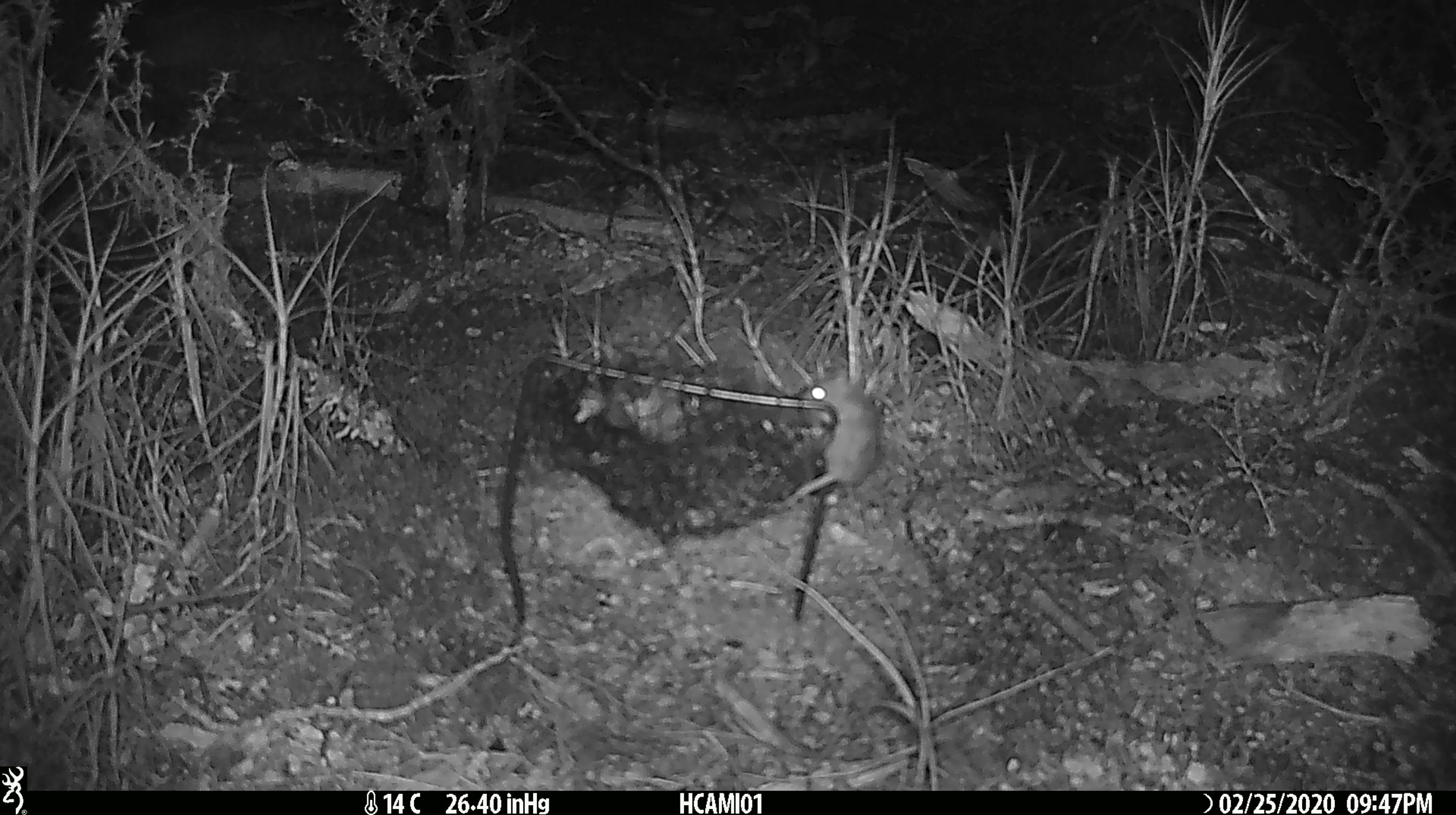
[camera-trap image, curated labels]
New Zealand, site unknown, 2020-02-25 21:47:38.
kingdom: Animalia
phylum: Chordata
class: Mammalia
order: Rodentia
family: Muridae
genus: Mus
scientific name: Mus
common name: mouse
Mouse (Mus).